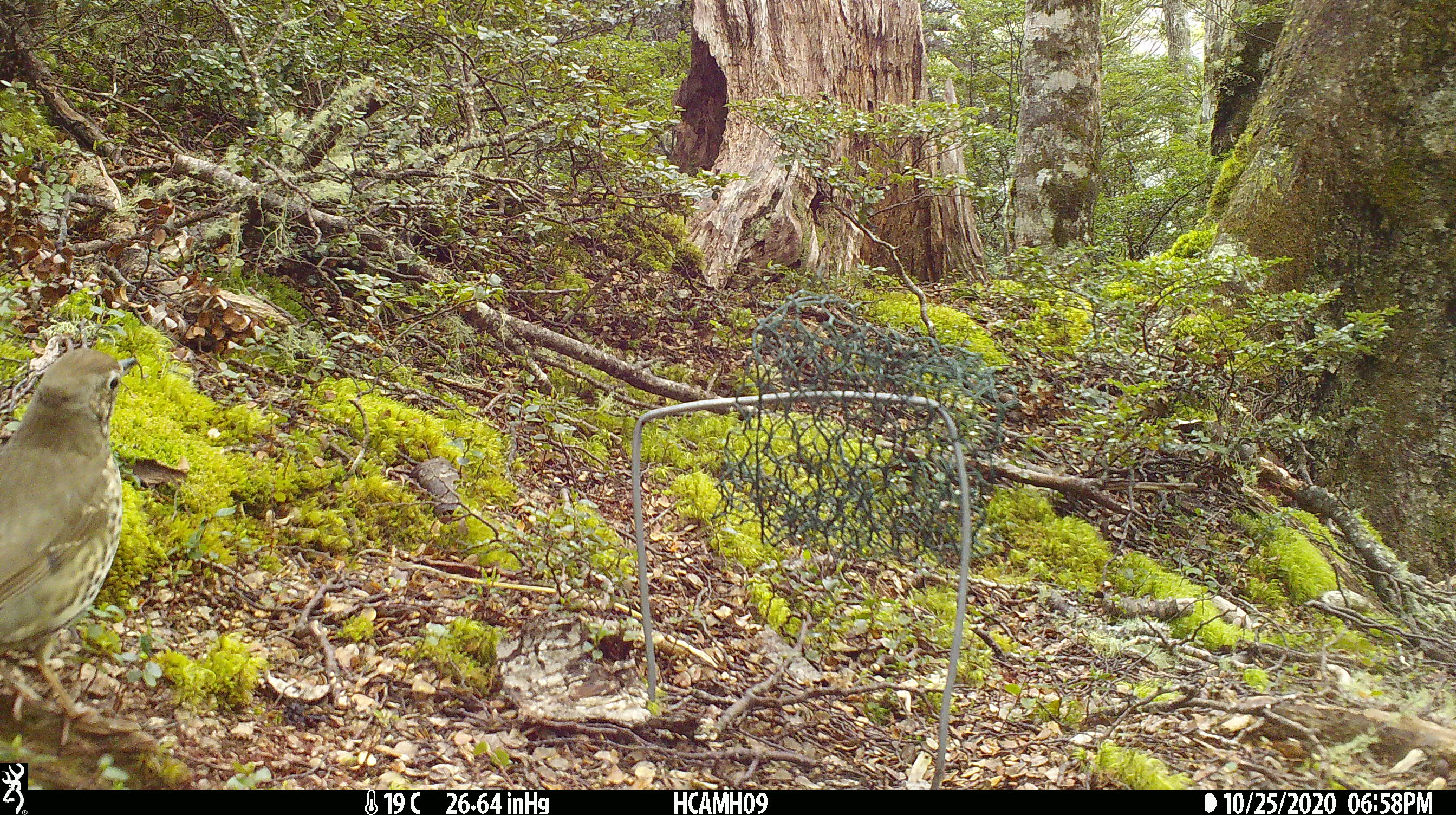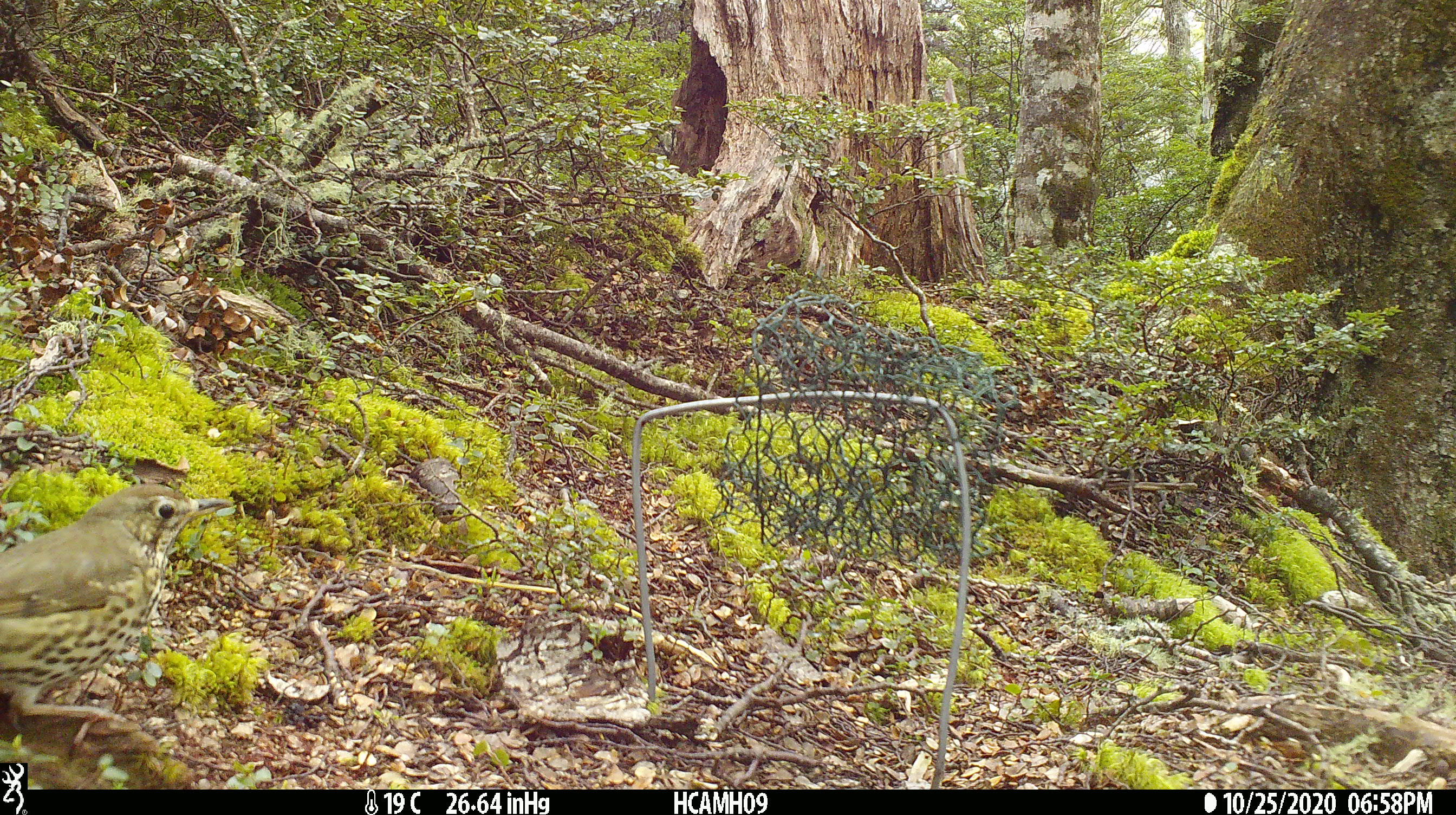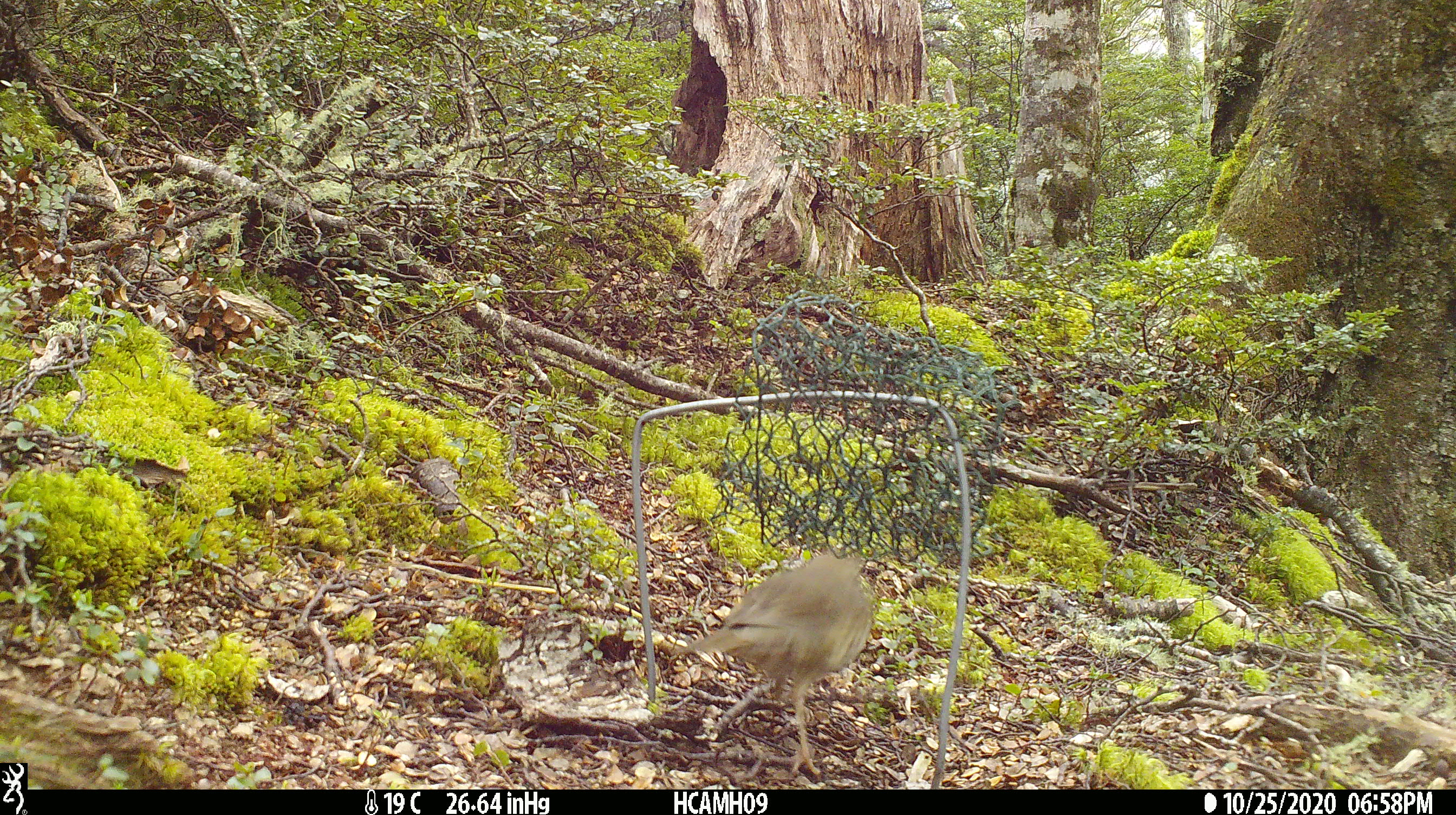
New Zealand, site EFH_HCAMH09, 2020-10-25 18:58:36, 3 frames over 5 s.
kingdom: Animalia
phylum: Chordata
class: Aves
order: Passeriformes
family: Turdidae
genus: Turdus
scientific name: Turdus philomelos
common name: song thrush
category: thrush